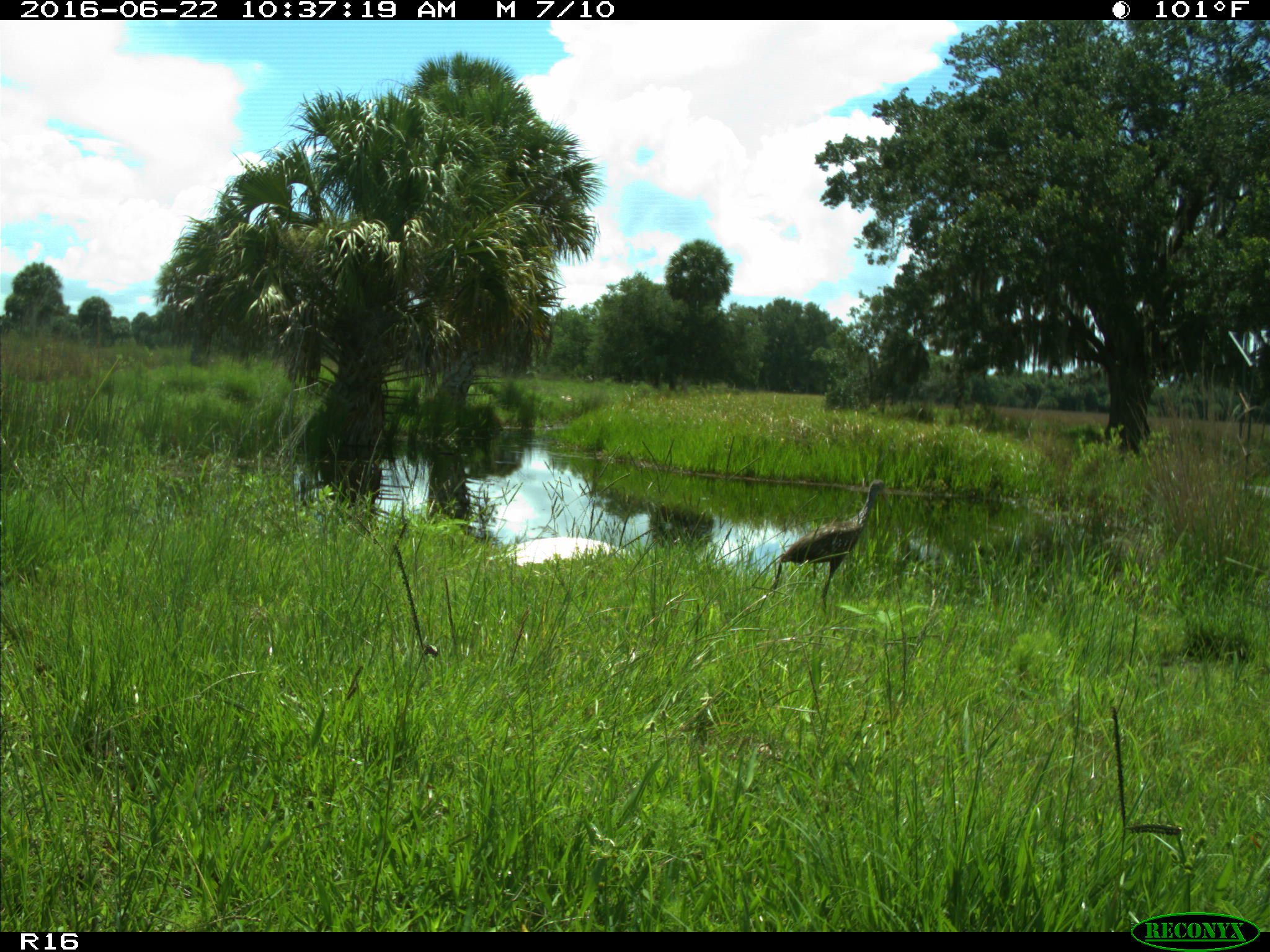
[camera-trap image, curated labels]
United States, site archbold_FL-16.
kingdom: Animalia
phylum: Chordata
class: Aves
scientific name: Aves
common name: birds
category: unidentified bird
Unidentified bird (birds) (Aves).